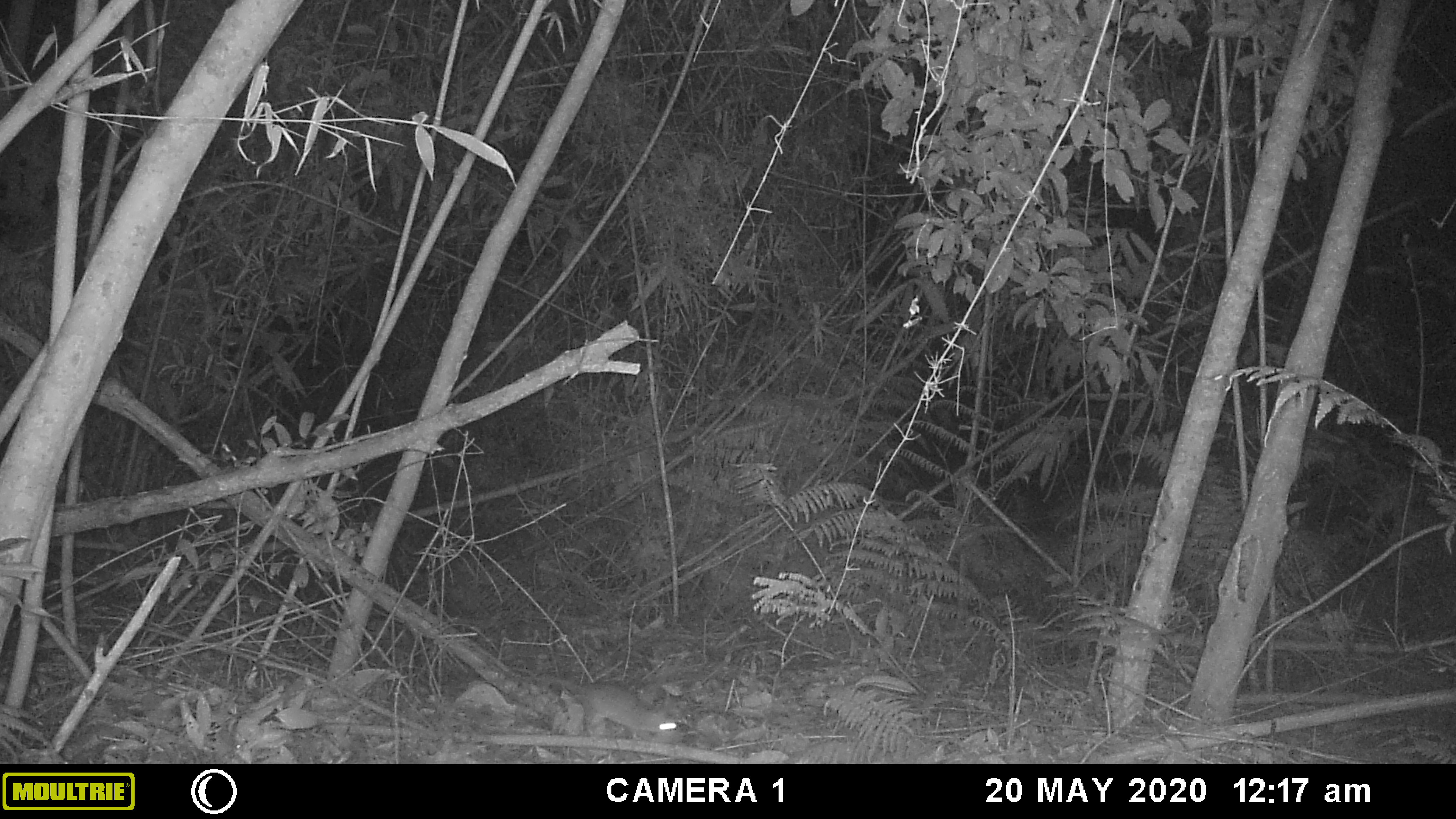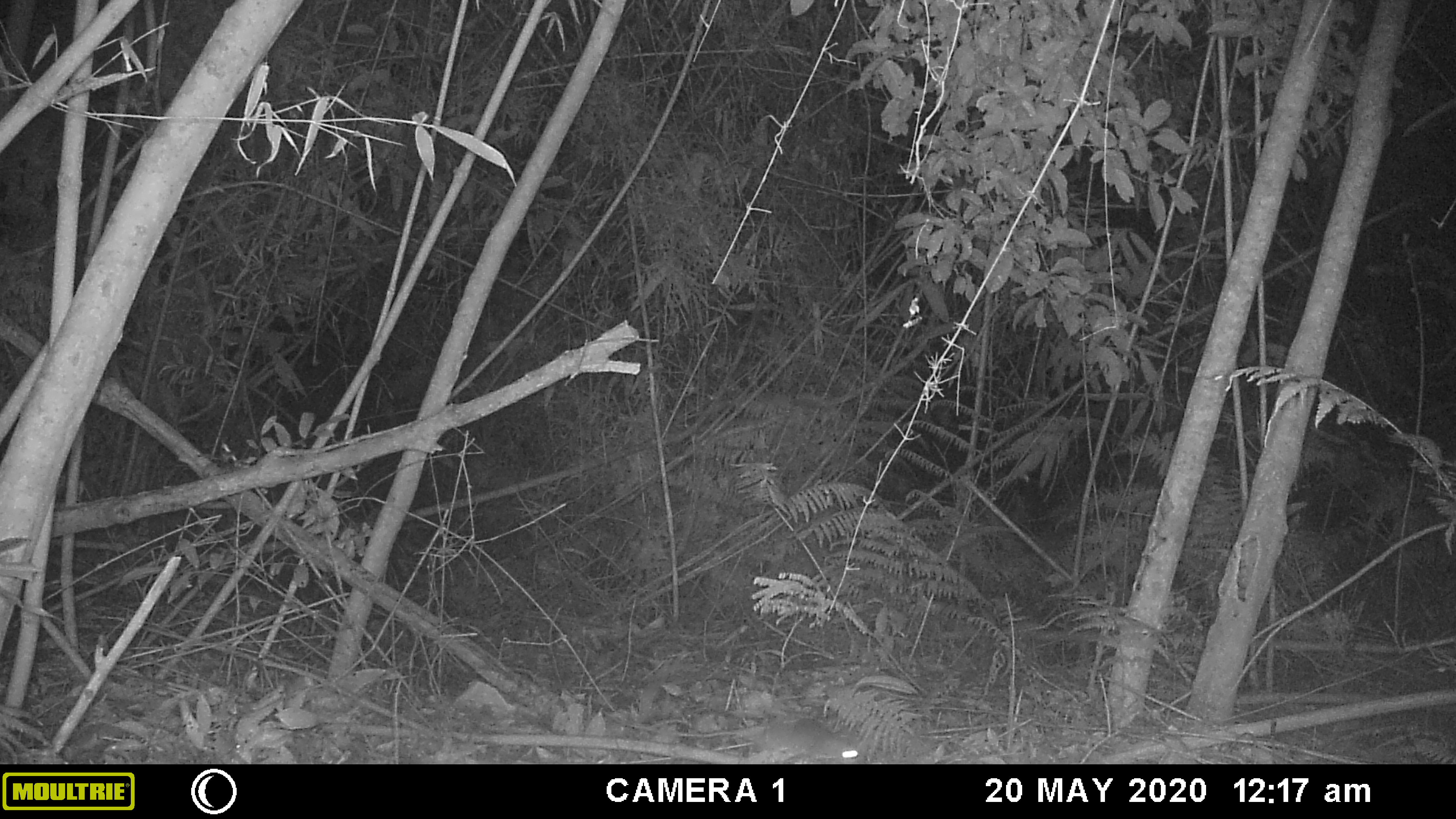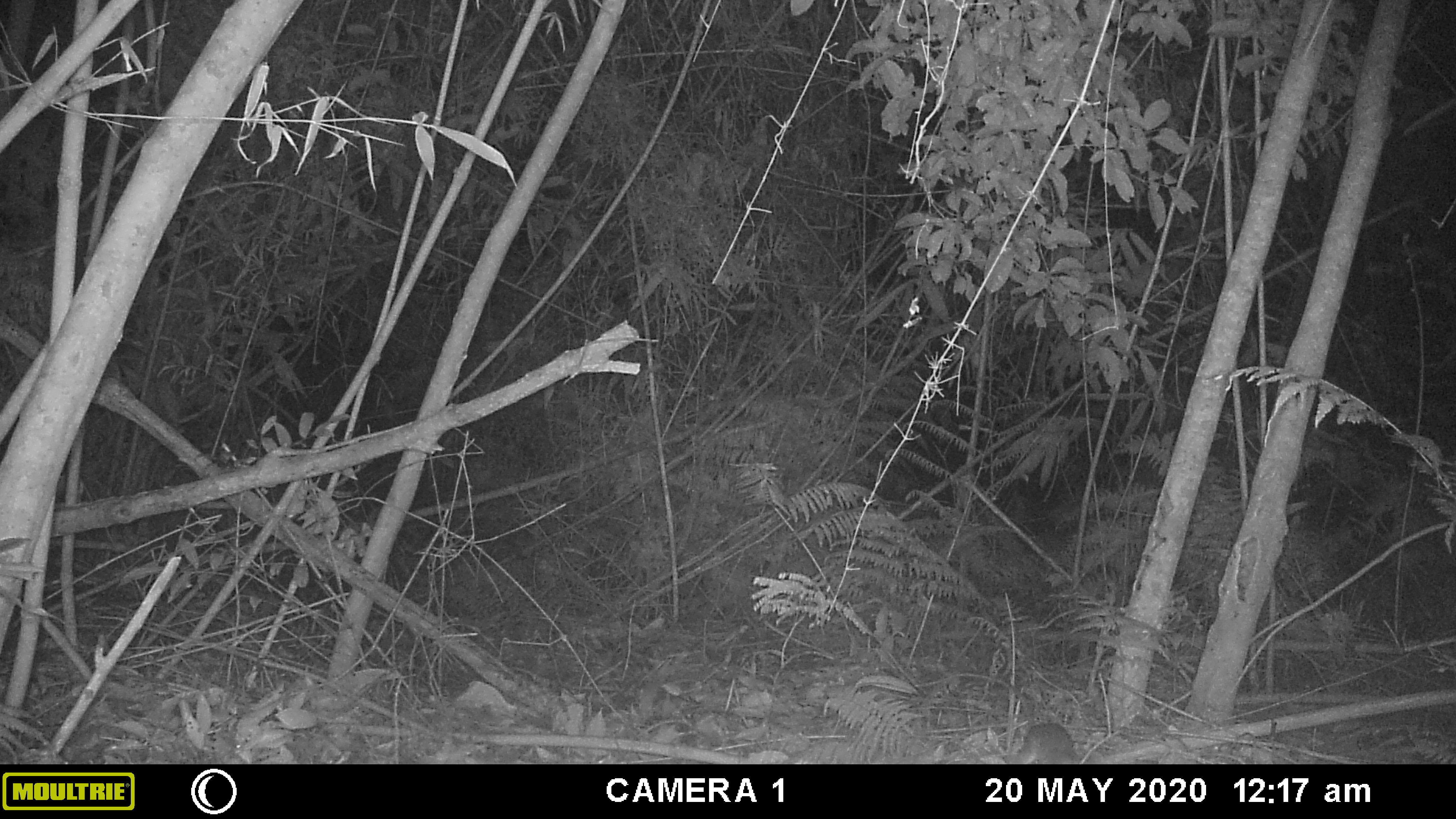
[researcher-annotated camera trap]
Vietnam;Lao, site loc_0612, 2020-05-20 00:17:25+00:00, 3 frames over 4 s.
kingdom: Animalia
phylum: Chordata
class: Mammalia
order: Rodentia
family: Muridae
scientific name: Muridae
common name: old-world mice and rats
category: unidentified murid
Unidentified murid (old-world mice and rats) (Muridae). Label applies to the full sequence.